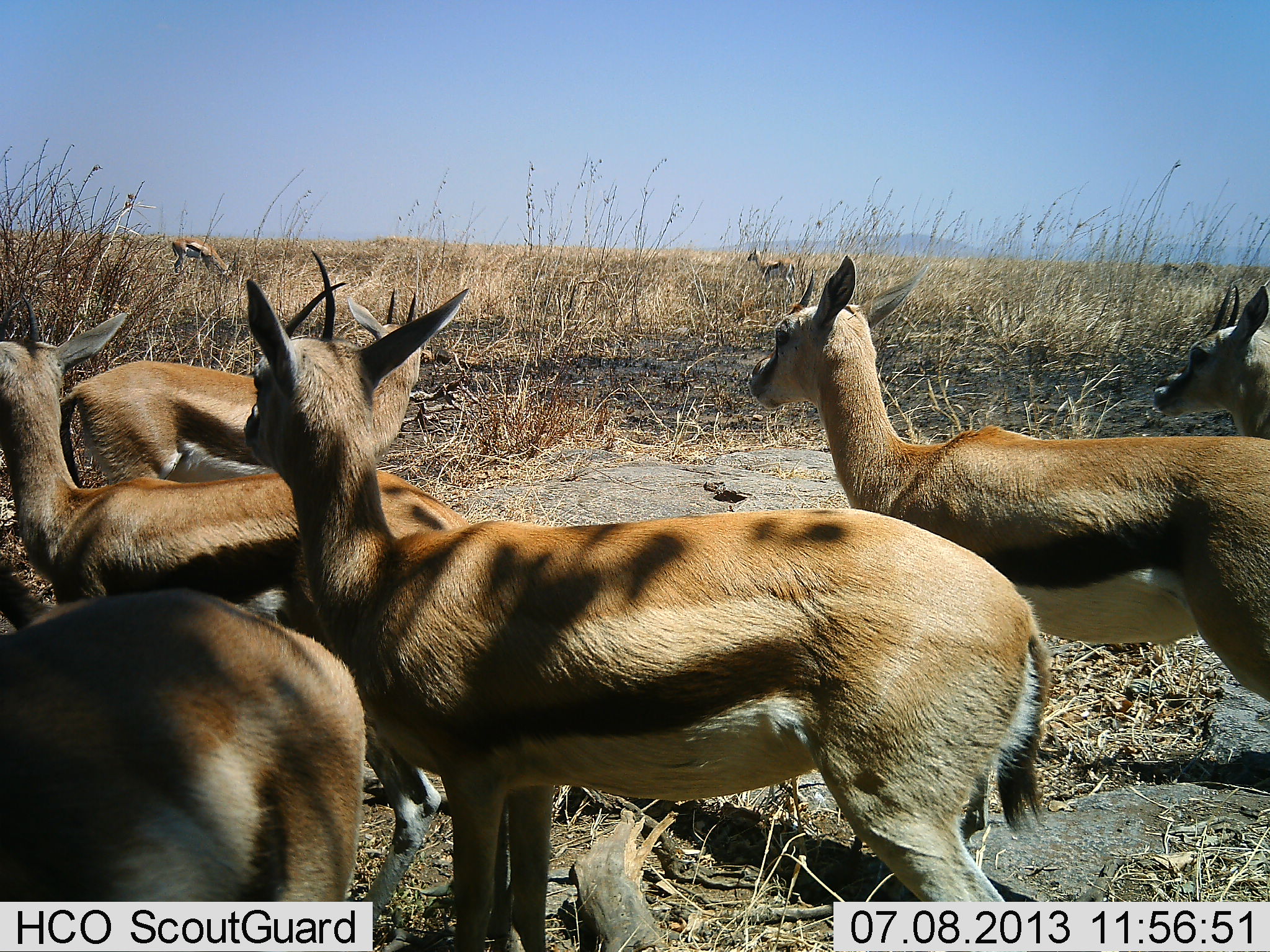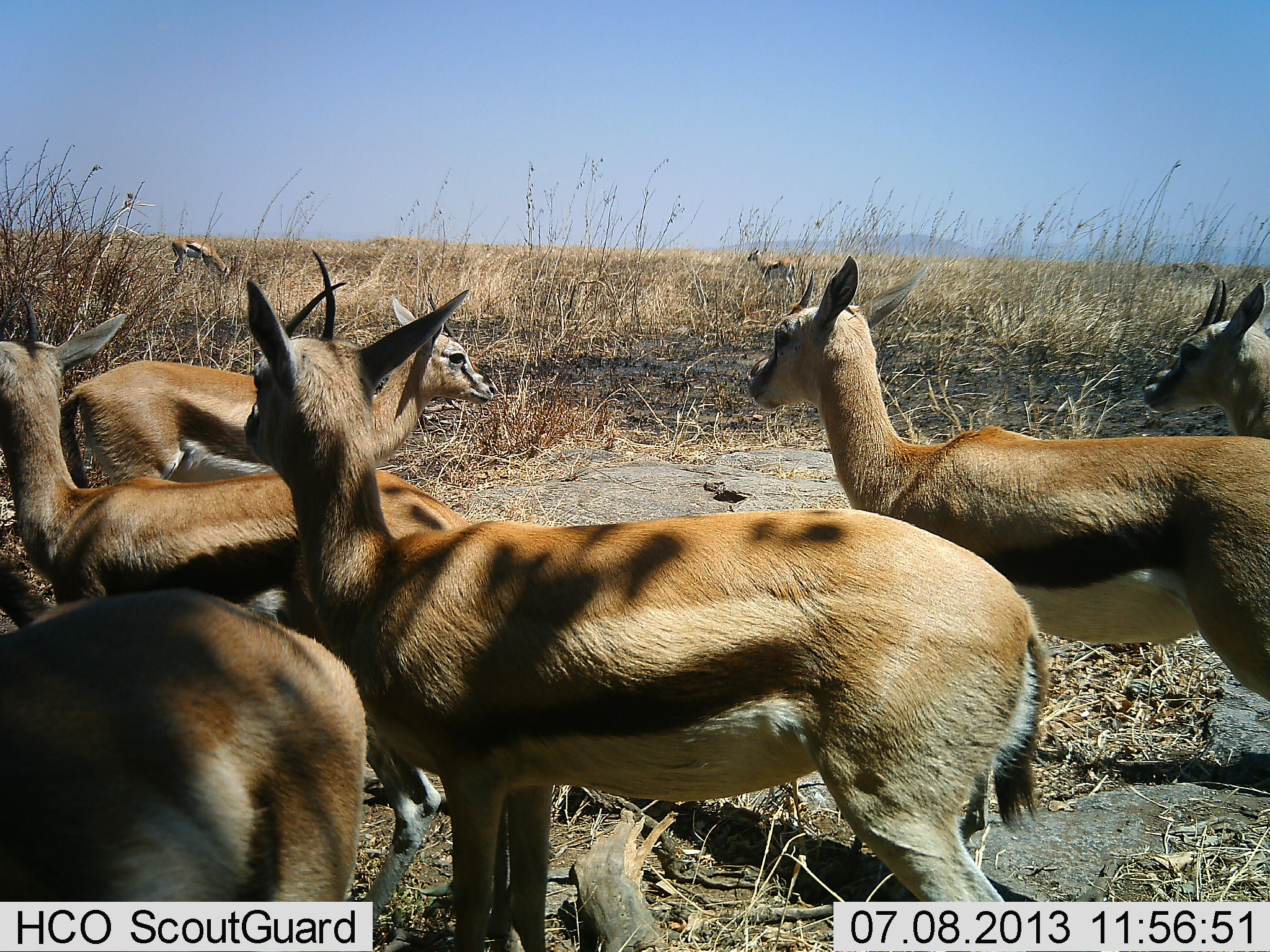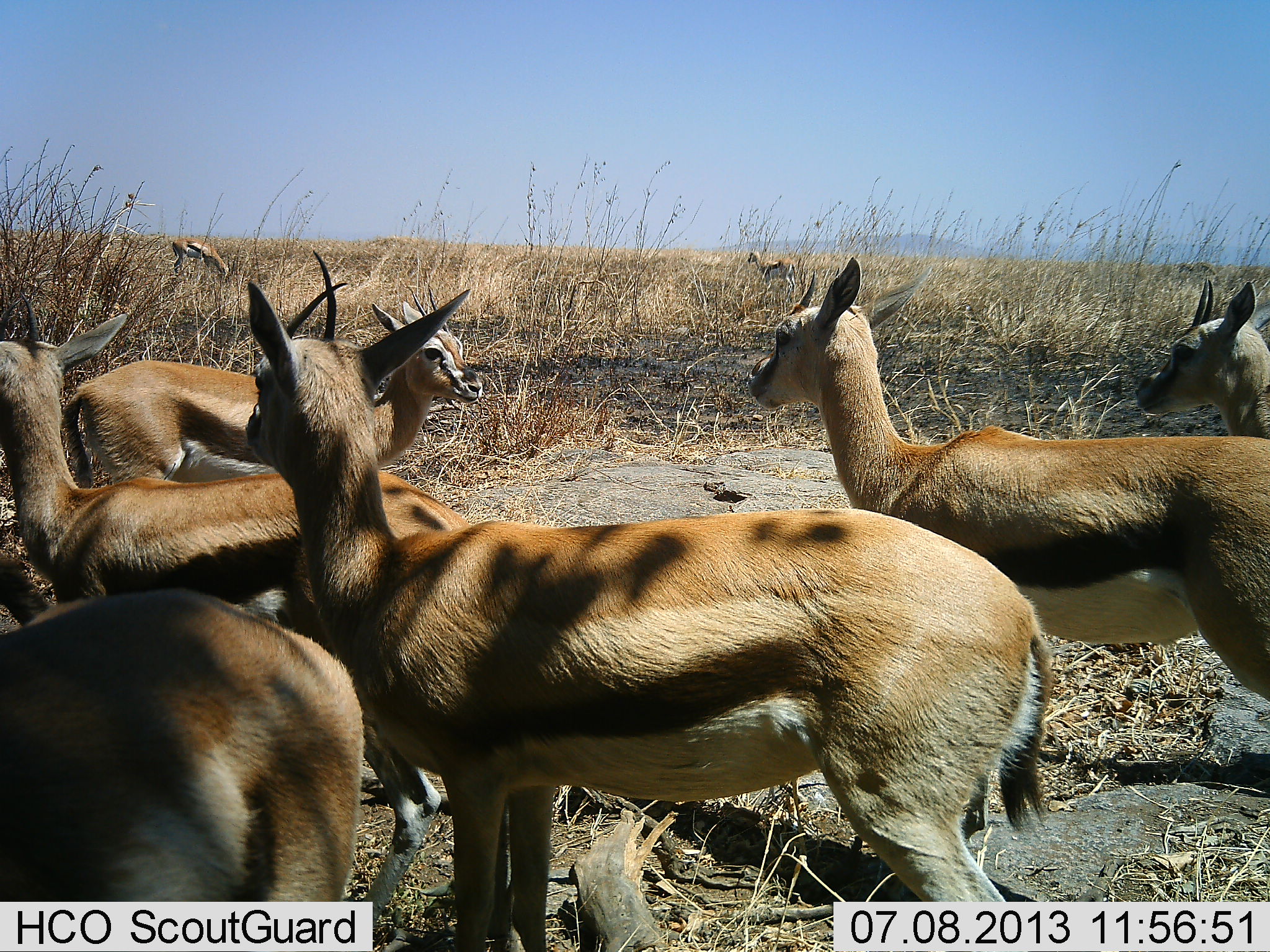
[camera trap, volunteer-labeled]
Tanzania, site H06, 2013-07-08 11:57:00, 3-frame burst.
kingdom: Animalia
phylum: Chordata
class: Mammalia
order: Artiodactyla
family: Bovidae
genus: Eudorcas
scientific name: Eudorcas thomsonii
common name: thomson's gazelle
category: gazellethomsons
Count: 8.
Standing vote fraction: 94%.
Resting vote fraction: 6%.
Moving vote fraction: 12%.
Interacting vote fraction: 12%.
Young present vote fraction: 6%.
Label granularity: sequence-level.